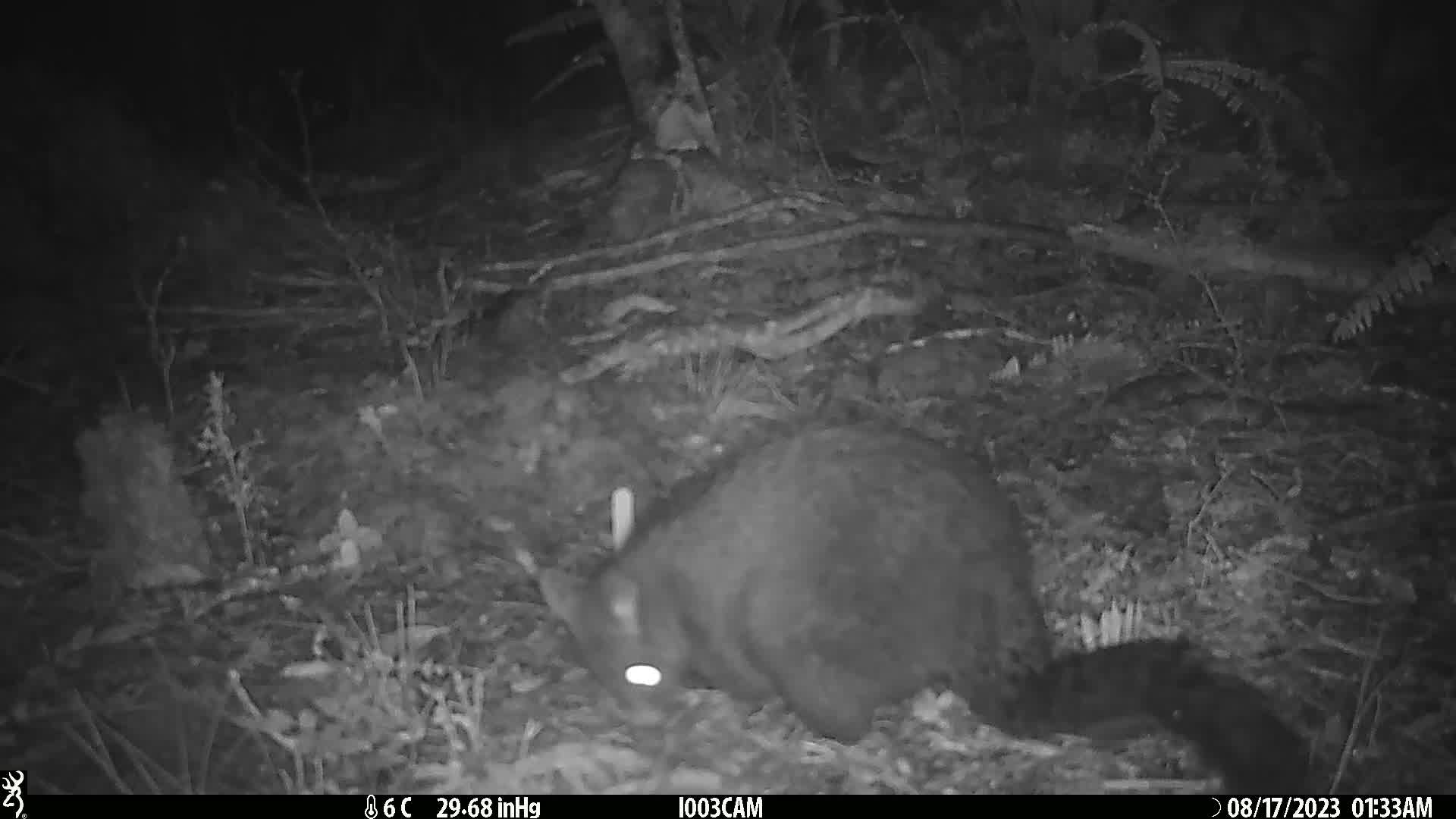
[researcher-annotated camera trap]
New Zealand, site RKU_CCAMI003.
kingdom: Animalia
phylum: Chordata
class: Mammalia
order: Diprotodontia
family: Phalangeridae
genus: Trichosurus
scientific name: Trichosurus vulpecula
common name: common brushtail possum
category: possum